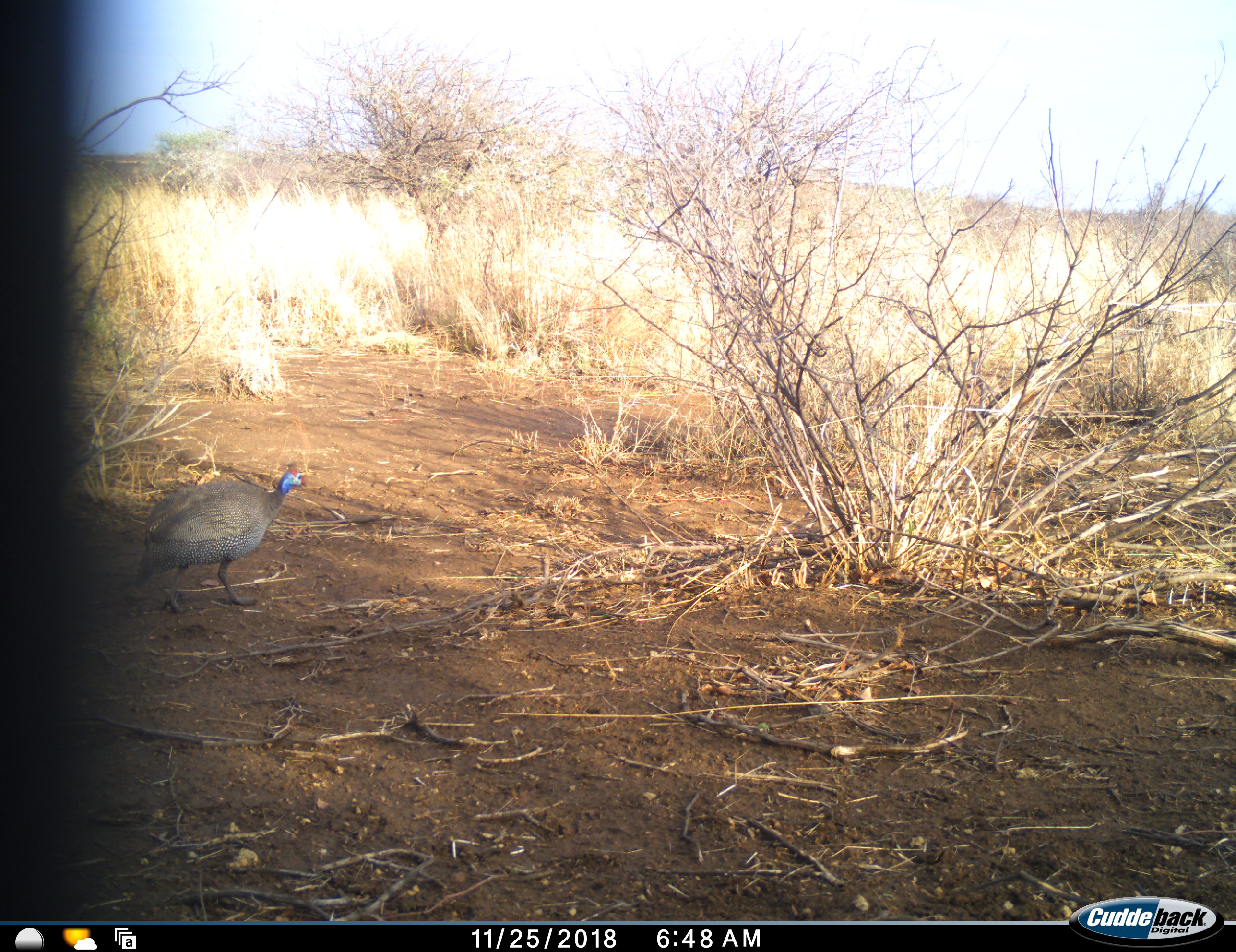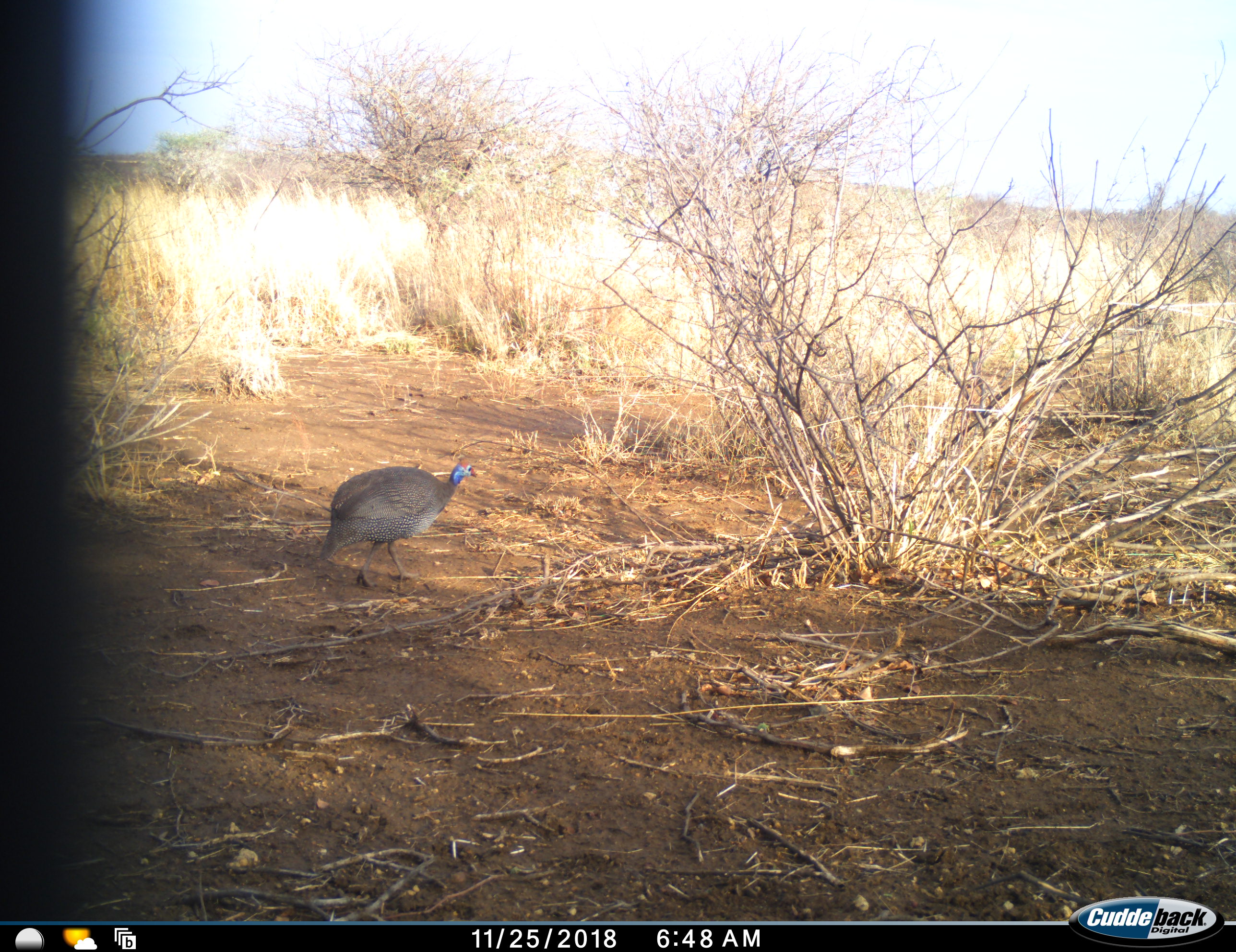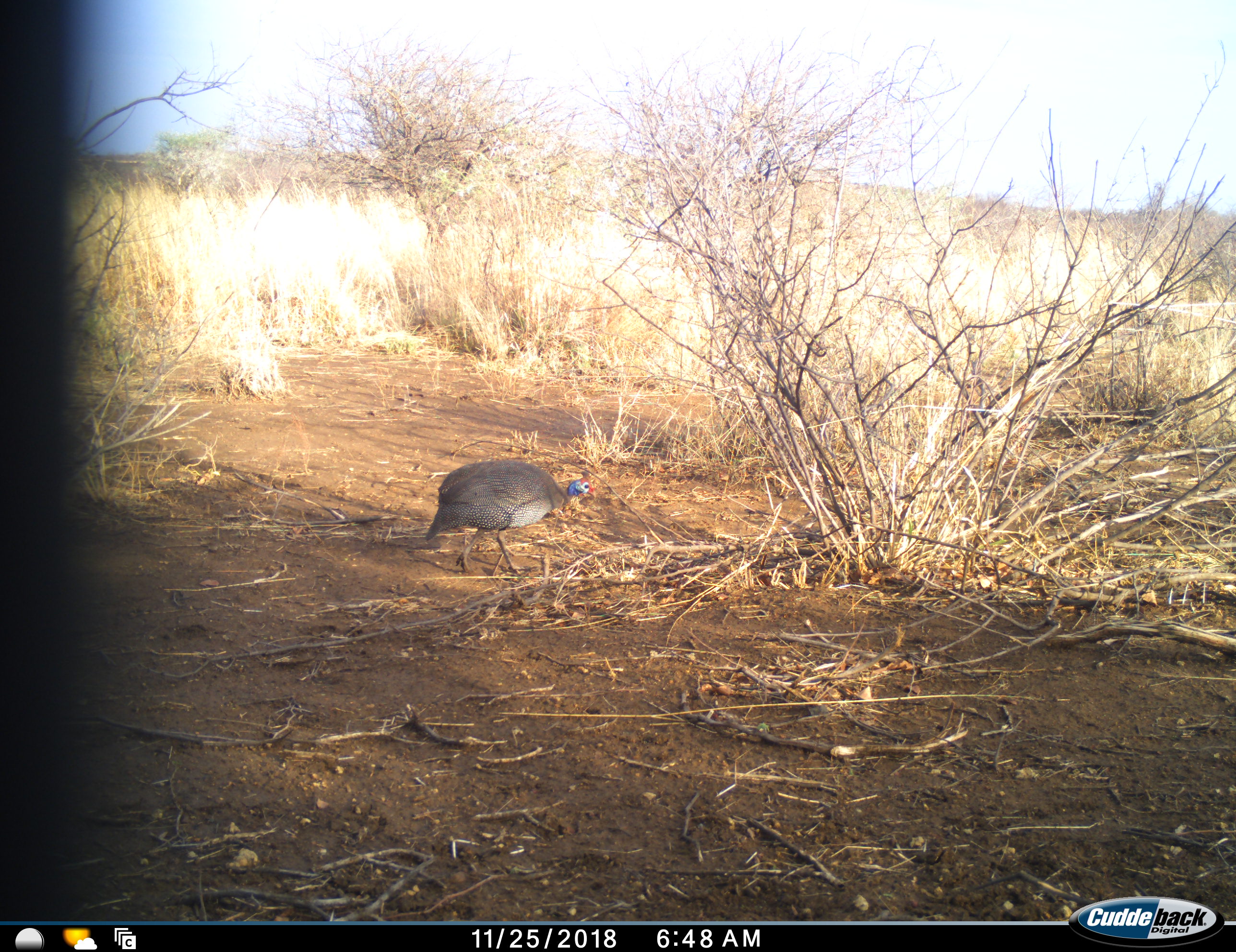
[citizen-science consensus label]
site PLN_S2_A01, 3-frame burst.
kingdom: Animalia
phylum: Chordata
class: Aves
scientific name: Aves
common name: bird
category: birdother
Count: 1.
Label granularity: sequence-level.